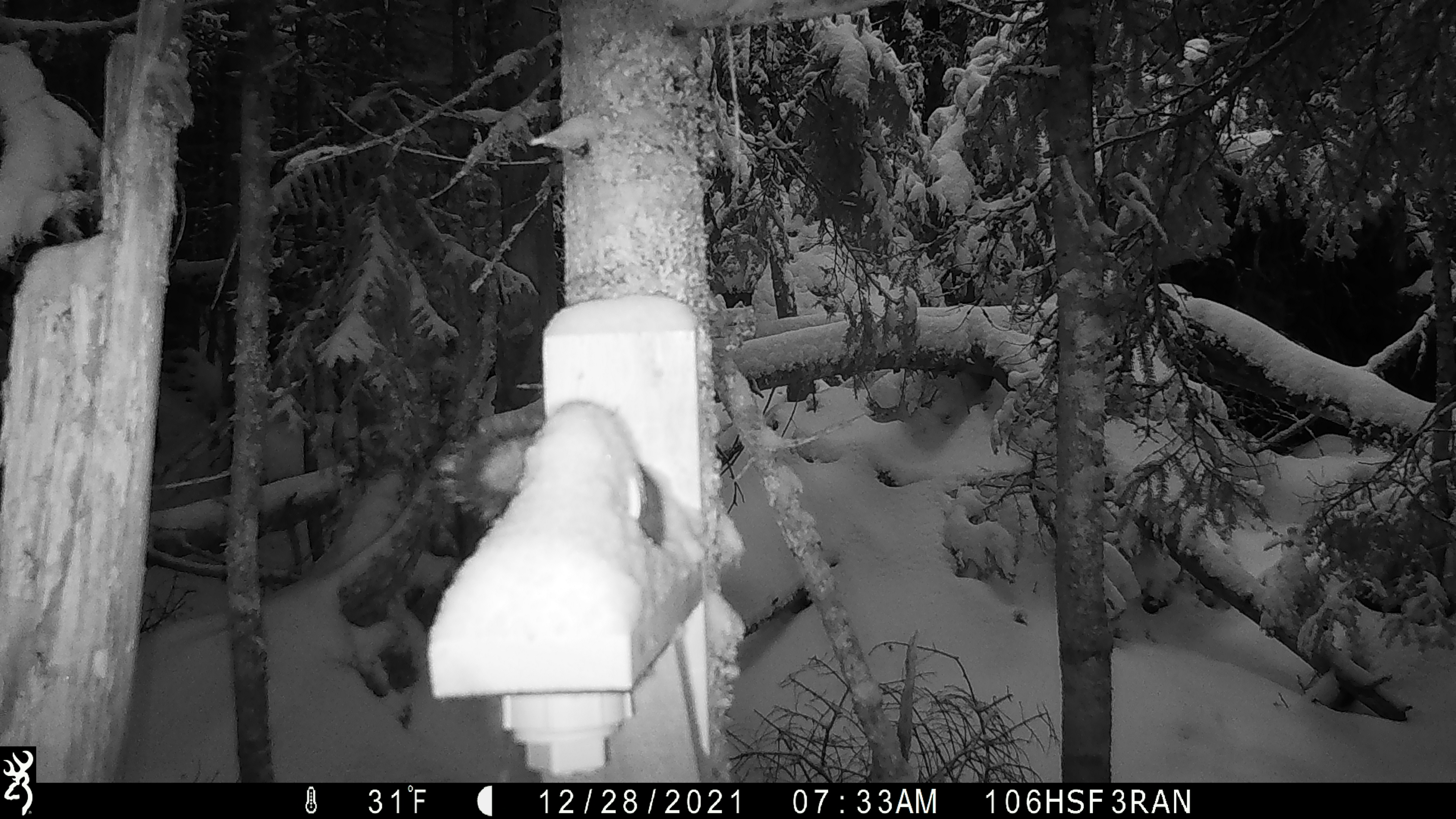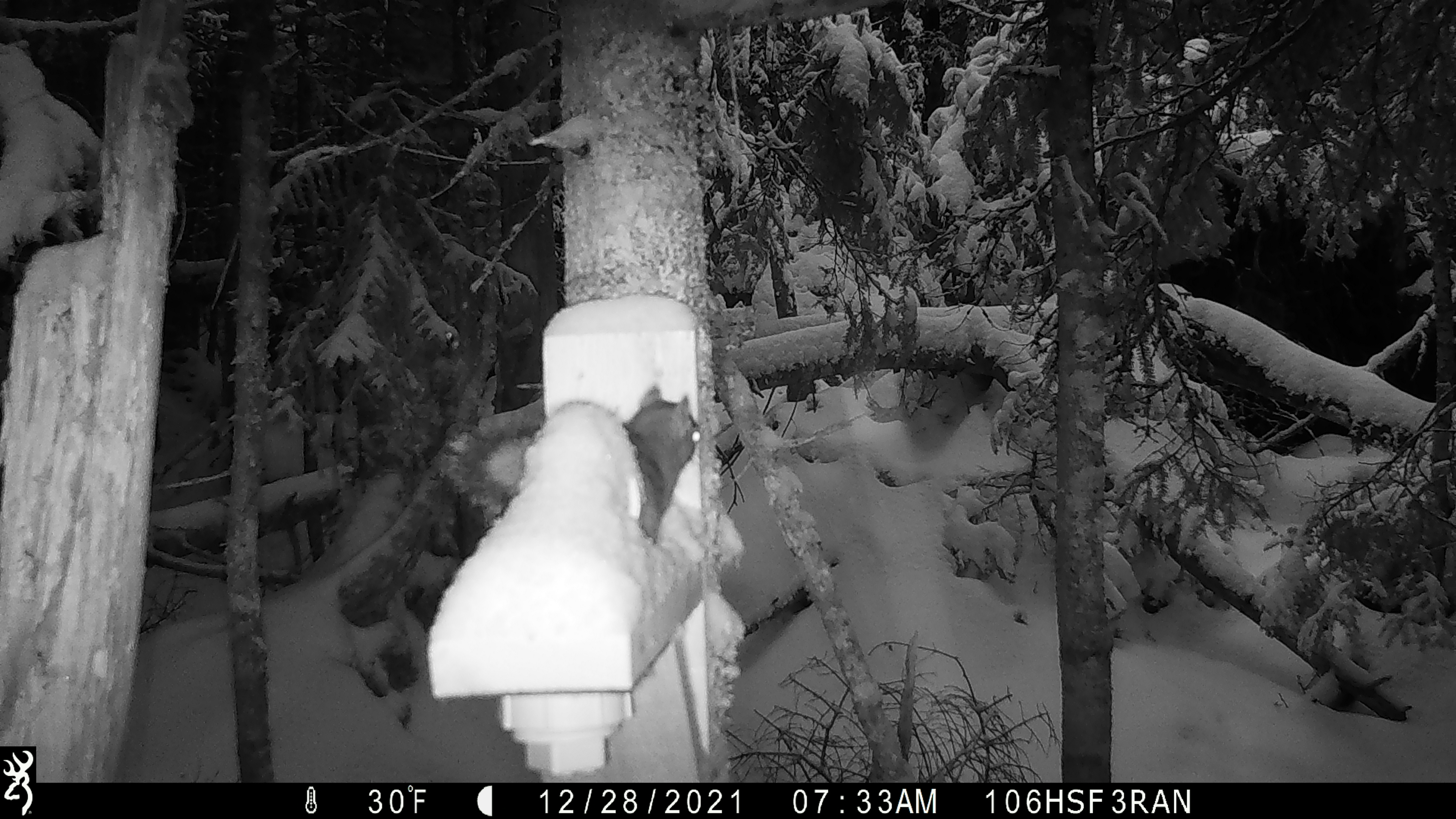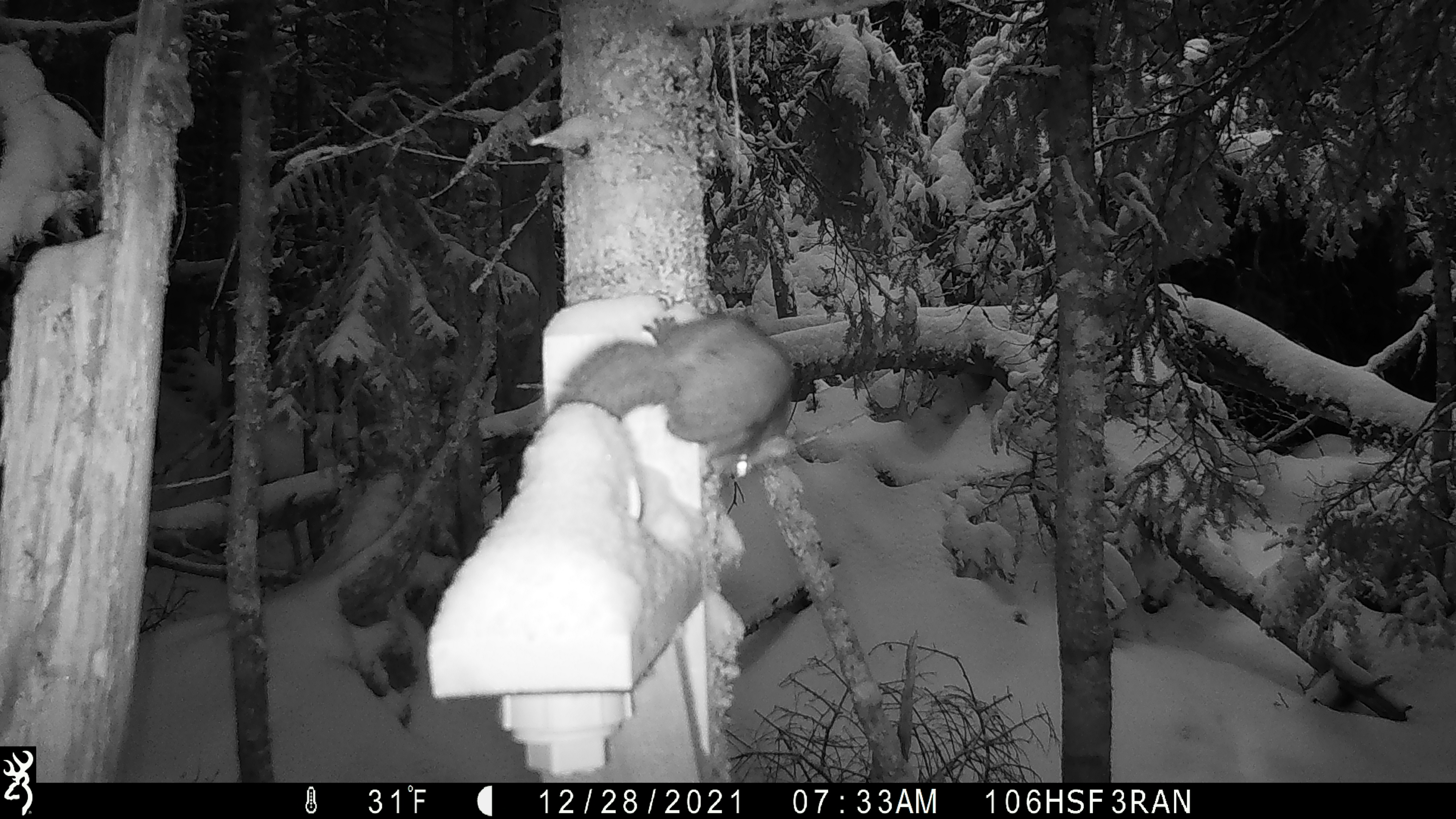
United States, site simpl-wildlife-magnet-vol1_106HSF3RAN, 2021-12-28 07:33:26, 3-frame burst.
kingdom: Animalia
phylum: Chordata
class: Mammalia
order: Rodentia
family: Sciuridae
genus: Tamiasciurus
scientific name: Tamiasciurus hudsonicus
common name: red squirrel